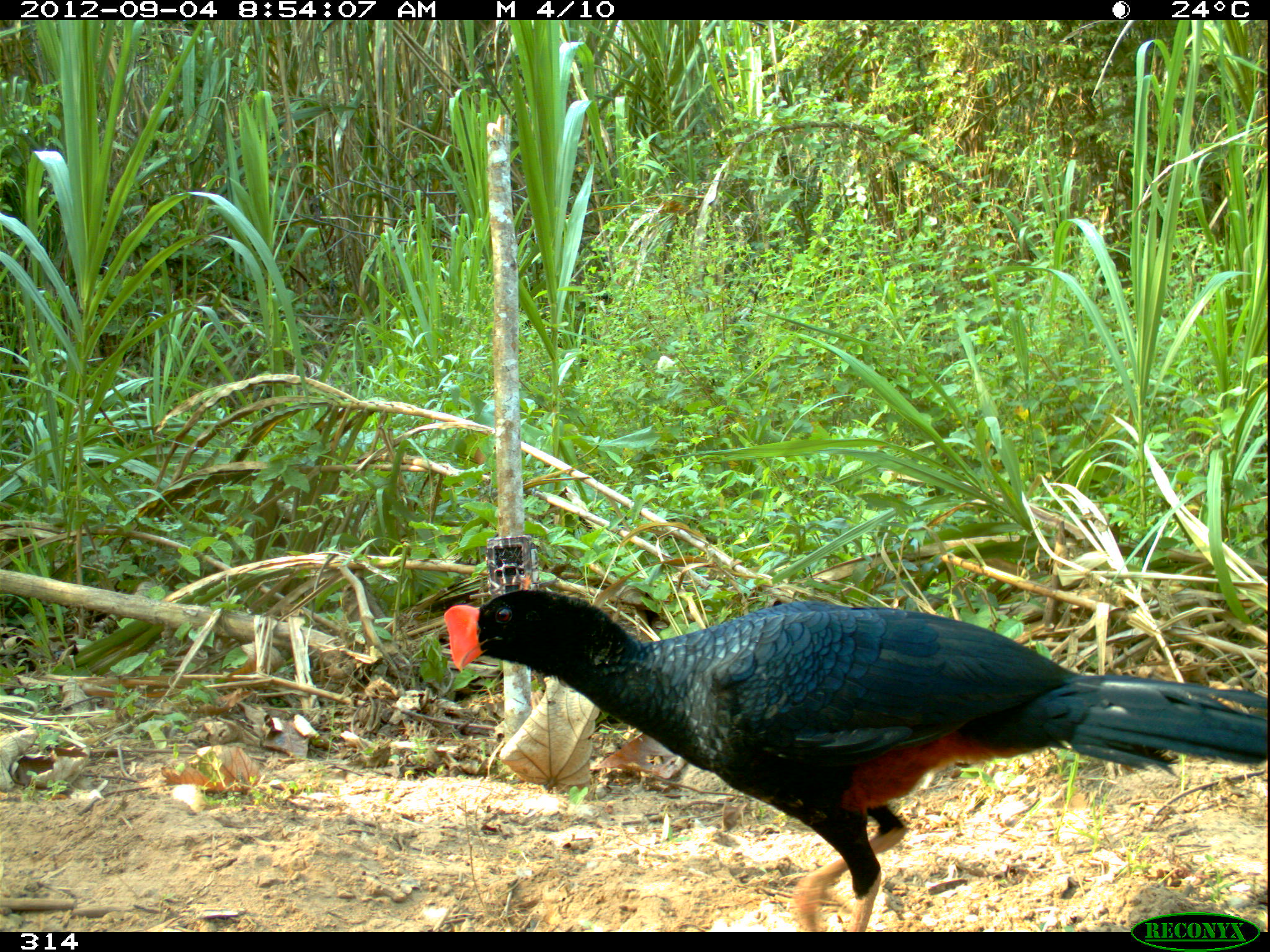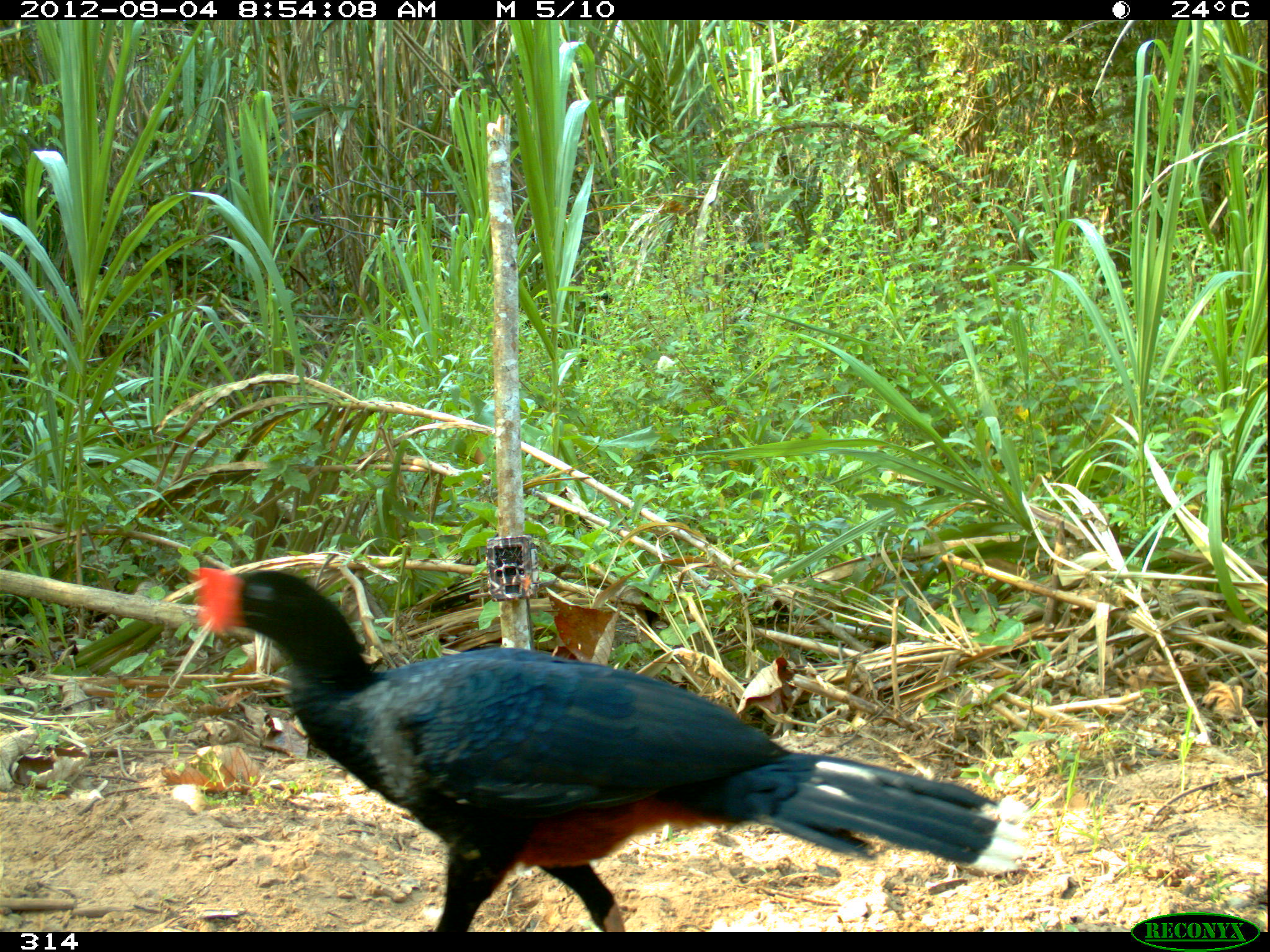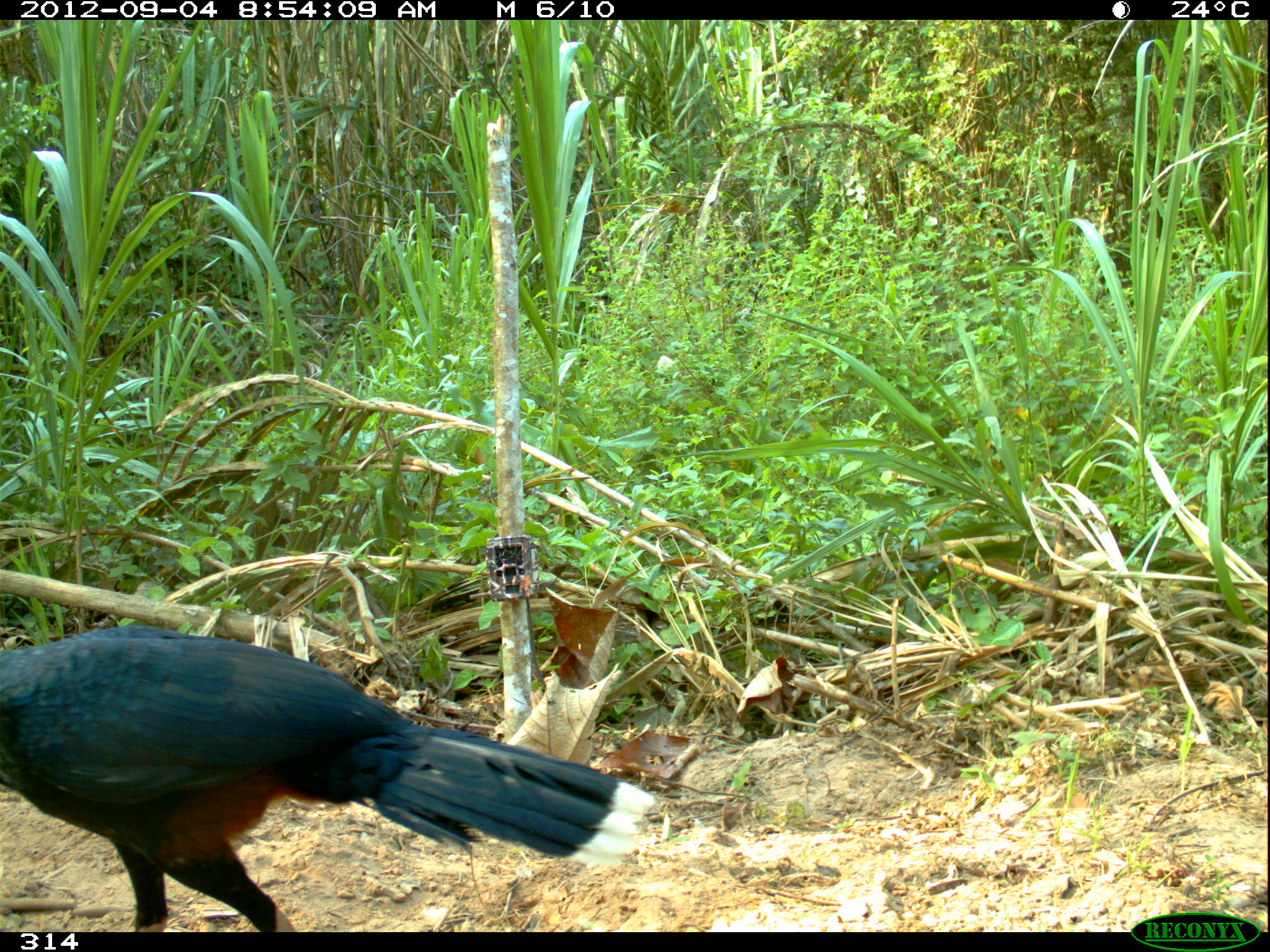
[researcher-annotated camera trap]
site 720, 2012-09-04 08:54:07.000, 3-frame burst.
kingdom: Animalia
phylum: Chordata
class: Aves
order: Galliformes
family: Cracidae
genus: Mitu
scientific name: Mitu tuberosum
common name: razor-billed curassow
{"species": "Mitu tuberosum (razor-billed curassow)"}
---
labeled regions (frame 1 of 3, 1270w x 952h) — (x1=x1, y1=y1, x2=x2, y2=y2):
mitu tuberosum: (x1=439, y1=586, x2=1270, y2=932)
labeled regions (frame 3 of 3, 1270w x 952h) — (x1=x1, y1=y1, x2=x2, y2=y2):
mitu tuberosum: (x1=0, y1=624, x2=618, y2=932)